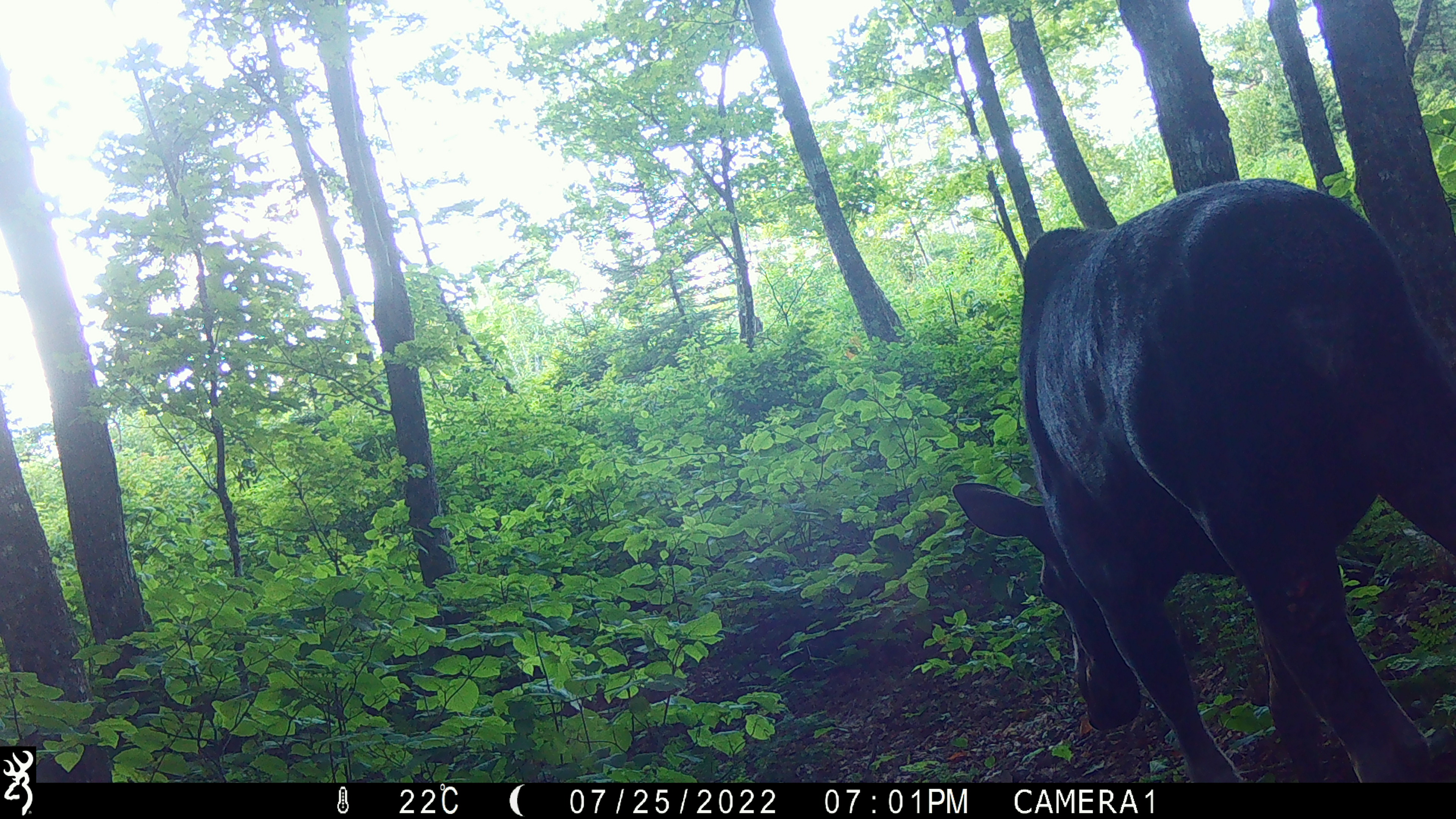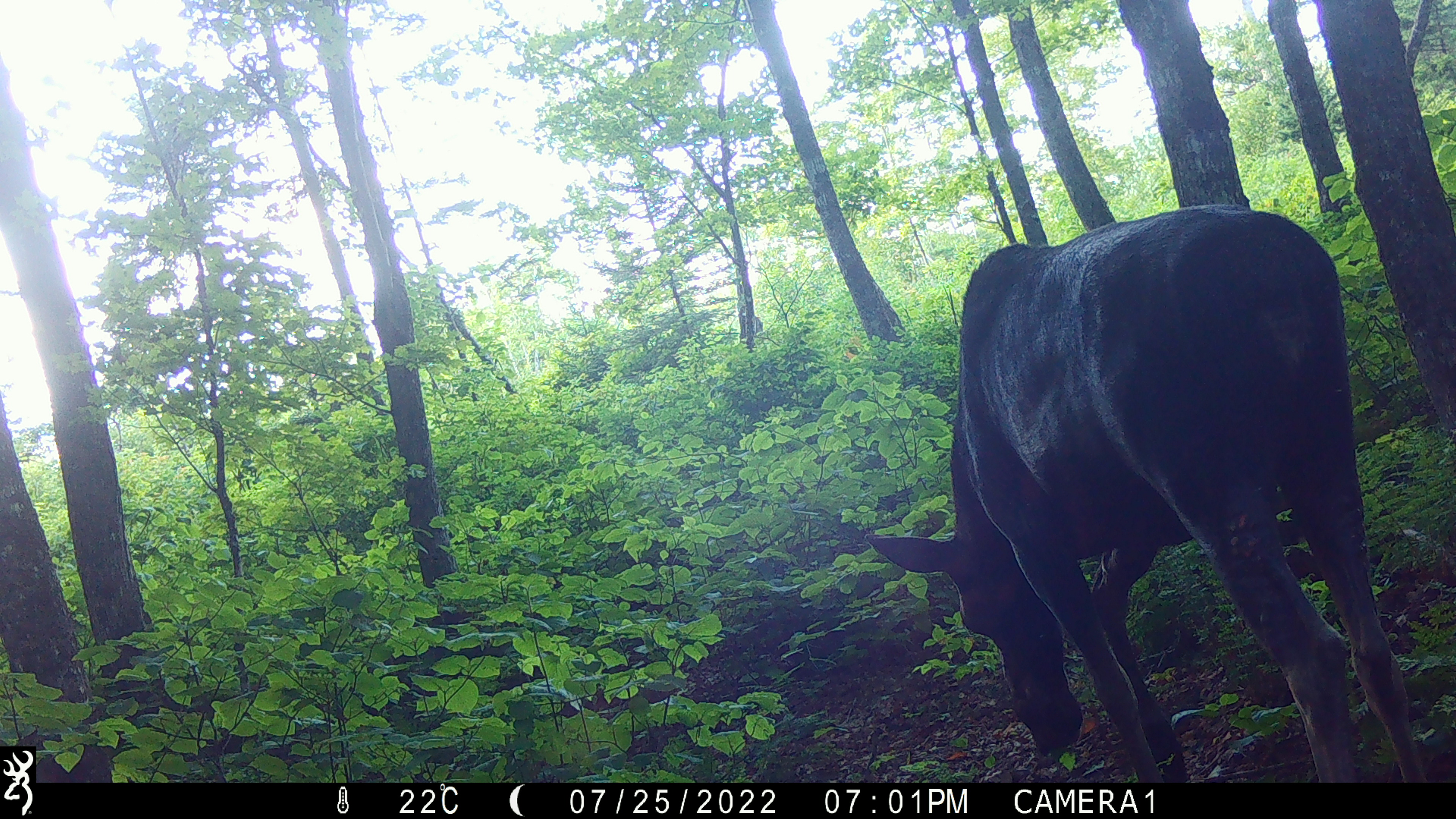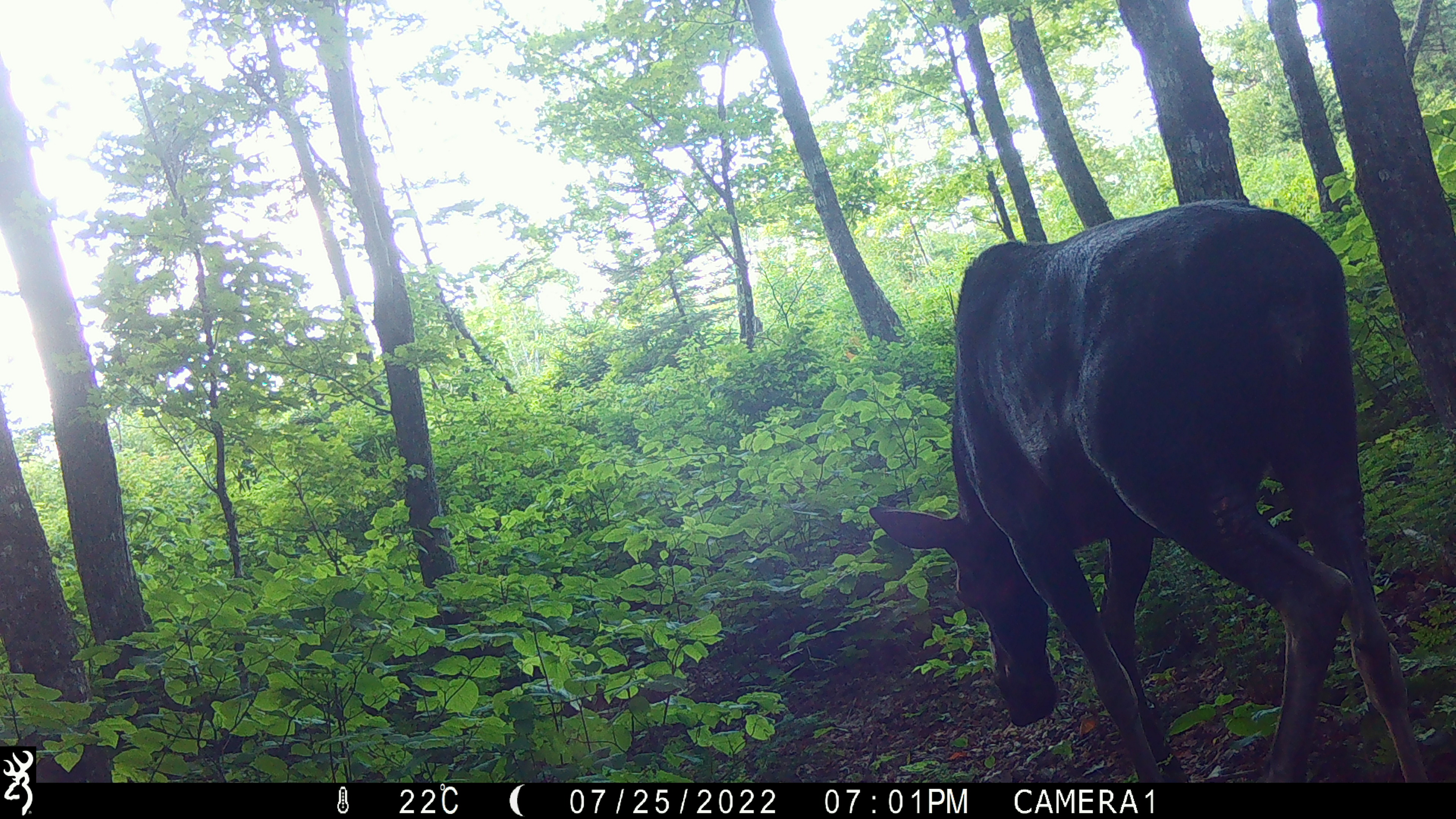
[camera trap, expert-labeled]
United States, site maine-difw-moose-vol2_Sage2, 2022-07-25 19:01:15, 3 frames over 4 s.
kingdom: Animalia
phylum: Chordata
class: Mammalia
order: Artiodactyla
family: Cervidae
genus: Alces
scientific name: Alces alces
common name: moose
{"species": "moose (Alces alces)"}